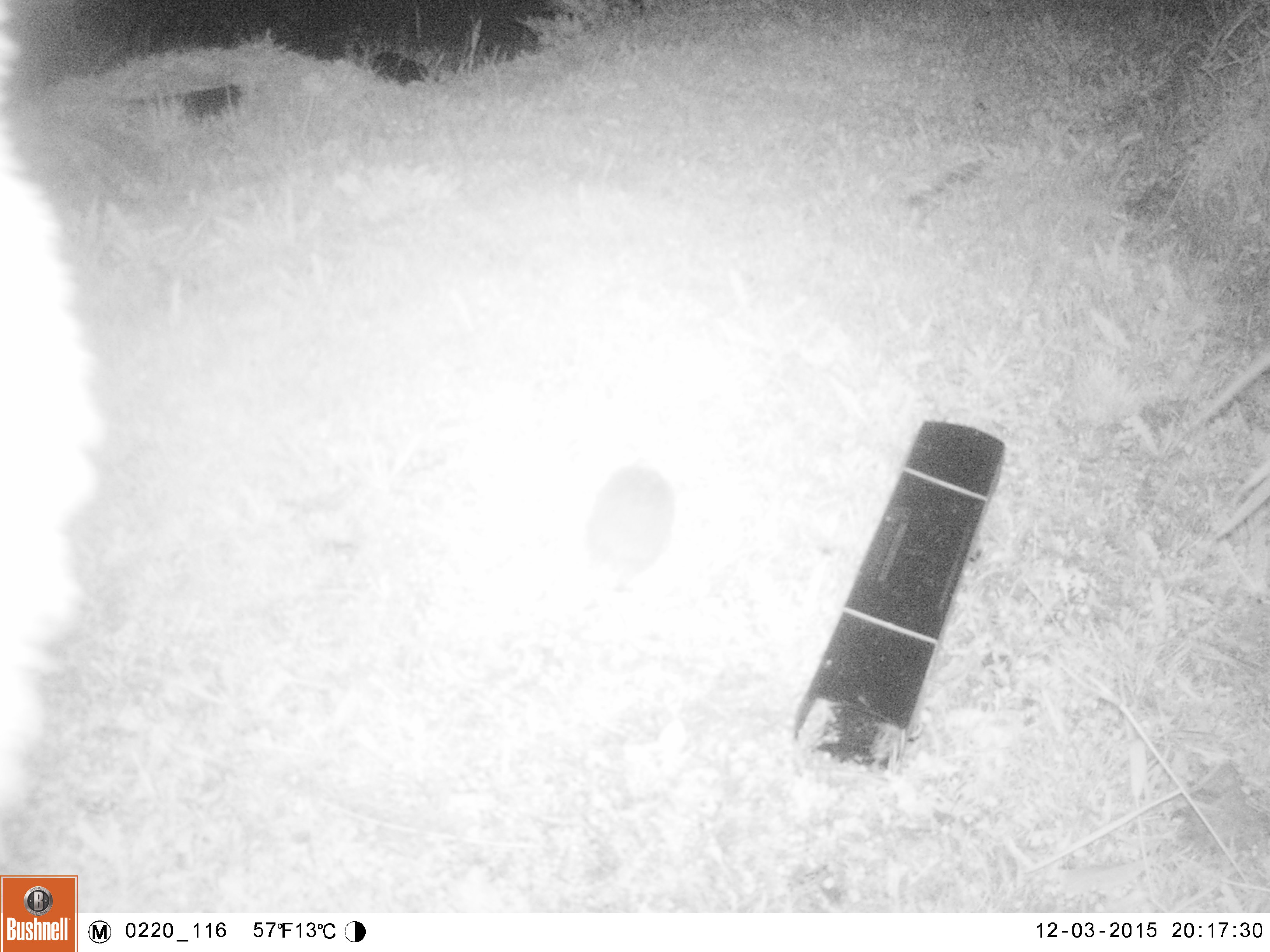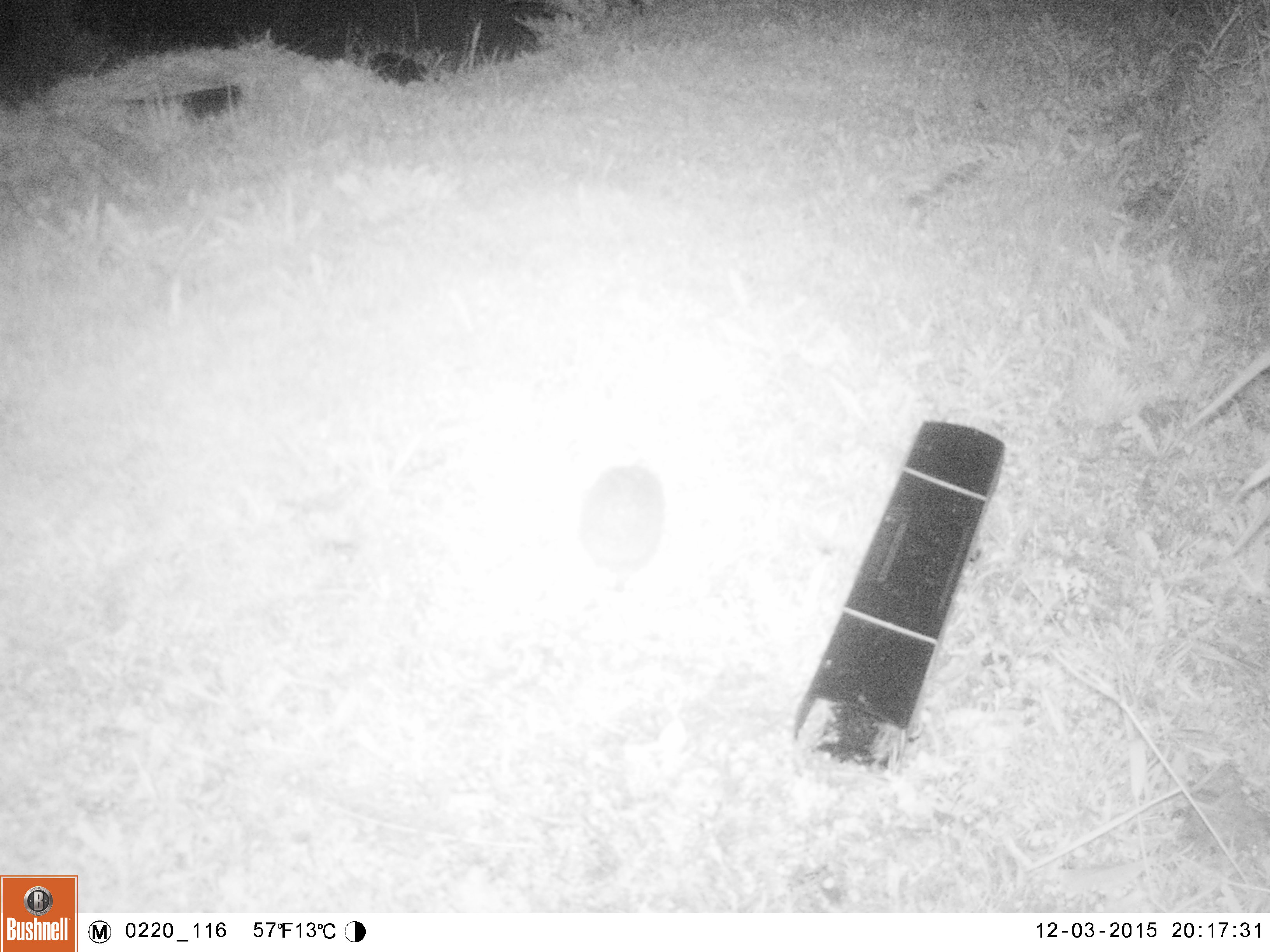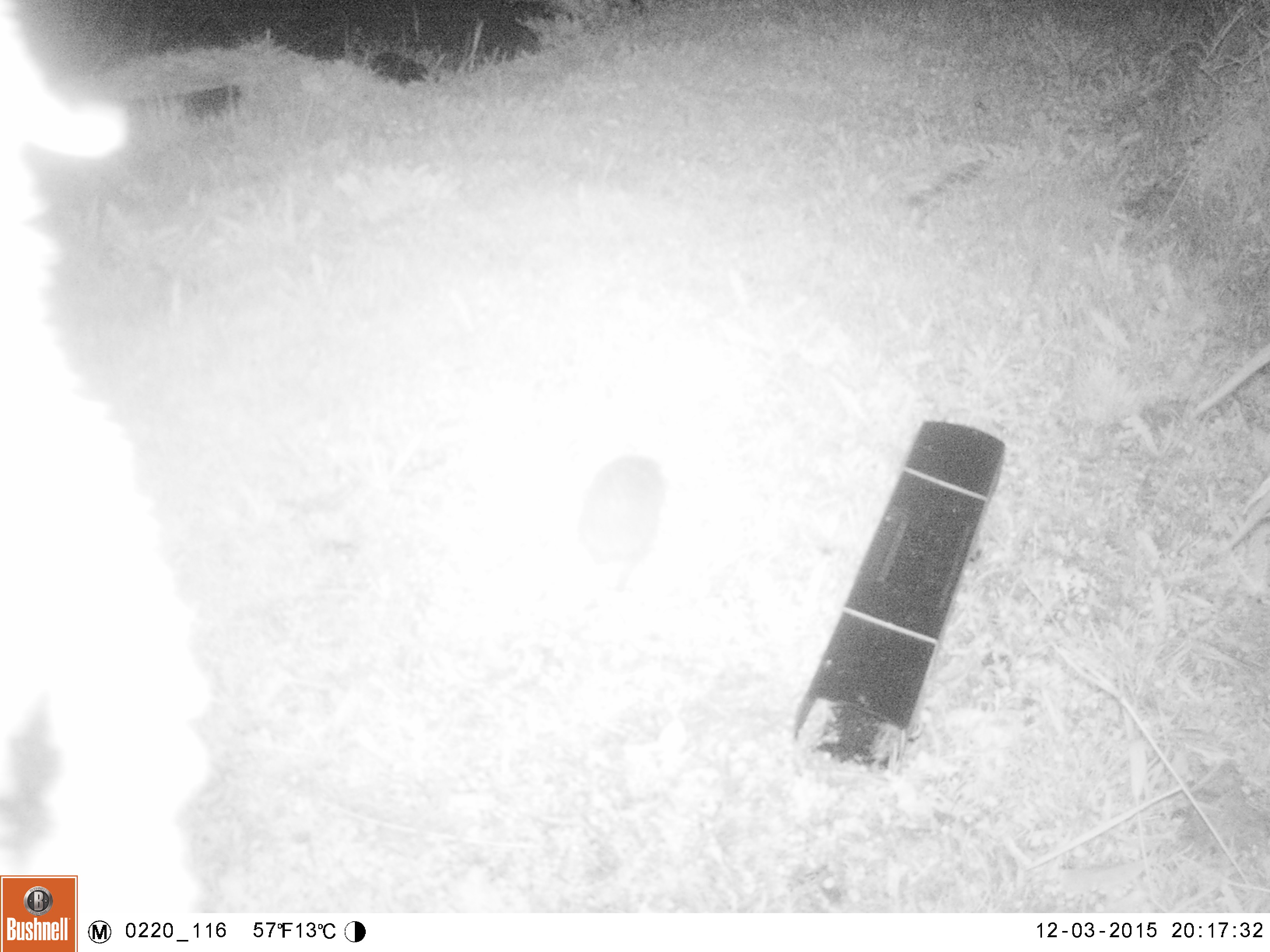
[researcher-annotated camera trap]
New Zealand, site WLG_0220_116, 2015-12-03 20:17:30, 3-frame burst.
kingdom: Animalia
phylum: Chordata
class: Mammalia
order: Eulipotyphla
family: Erinaceidae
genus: Erinaceus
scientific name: Erinaceus europaeus europaeus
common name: european hedgehog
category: hedgehog